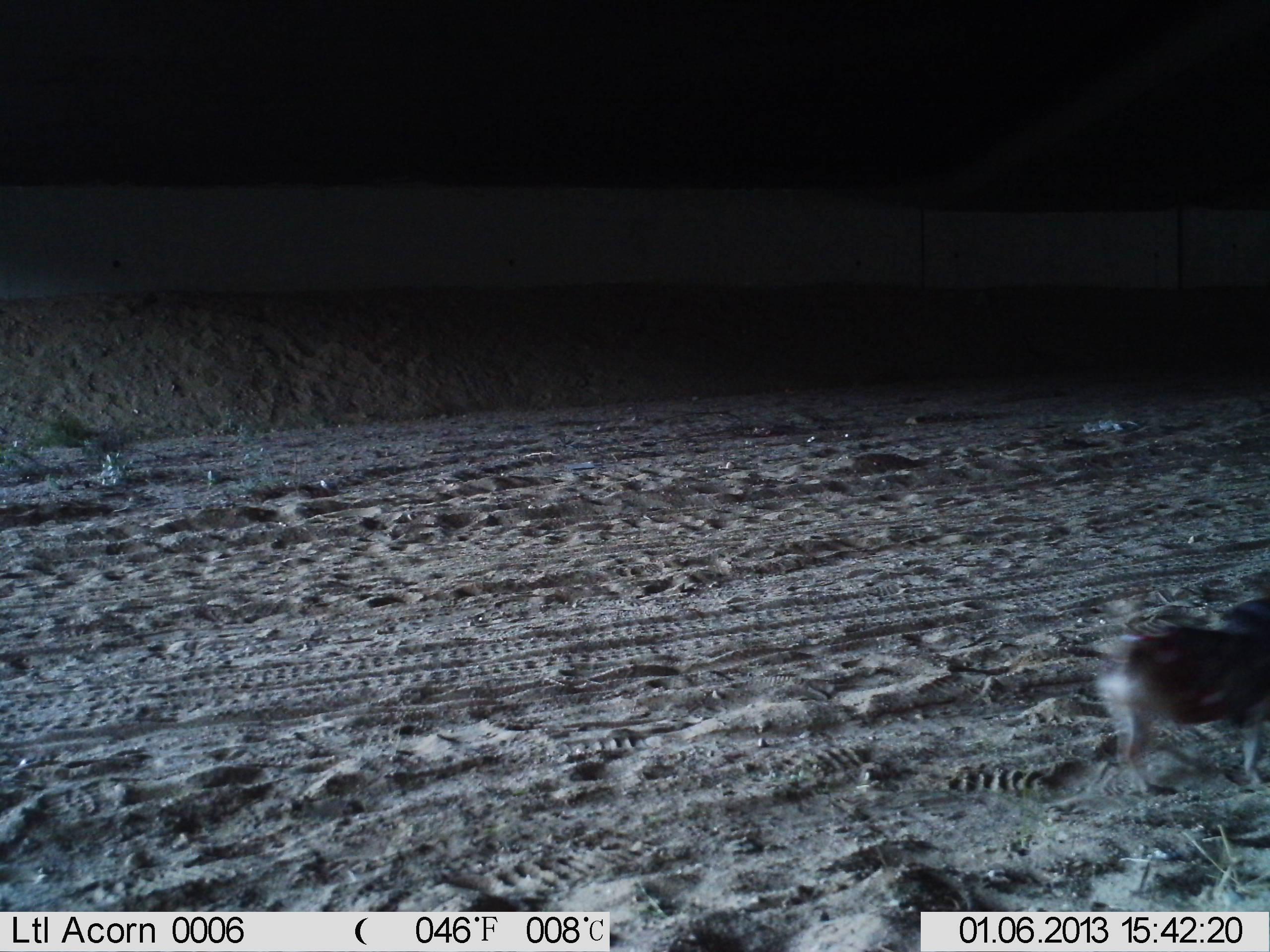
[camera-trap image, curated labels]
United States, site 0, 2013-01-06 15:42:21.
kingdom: Animalia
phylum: Chordata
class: Mammalia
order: Carnivora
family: Canidae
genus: Canis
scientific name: Canis familiaris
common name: domestic dog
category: dog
Dog (domestic dog) (Canis familiaris).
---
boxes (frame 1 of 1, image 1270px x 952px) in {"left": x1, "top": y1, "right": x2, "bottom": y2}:
dog: {"left": 1068, "top": 582, "right": 1267, "bottom": 801}